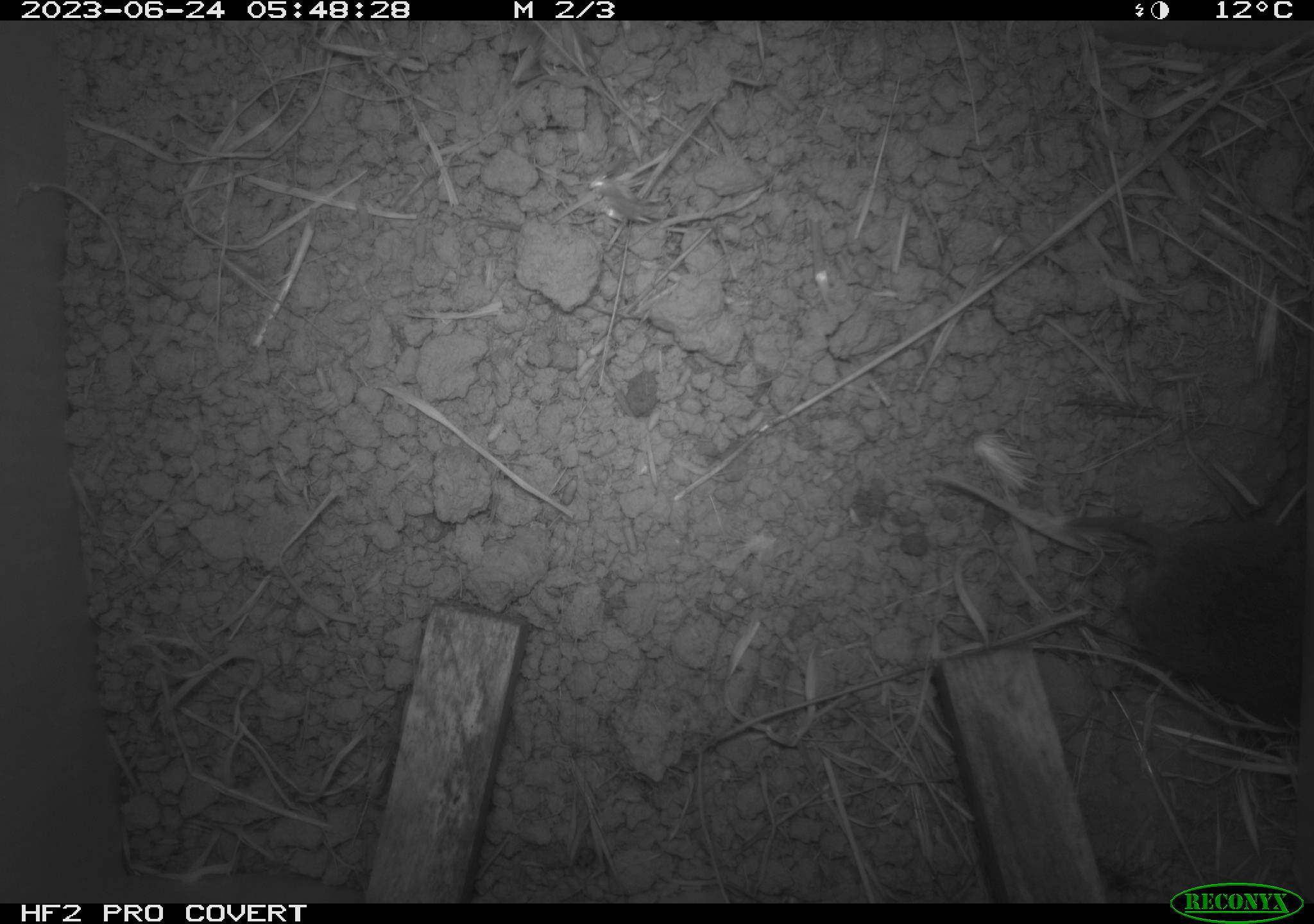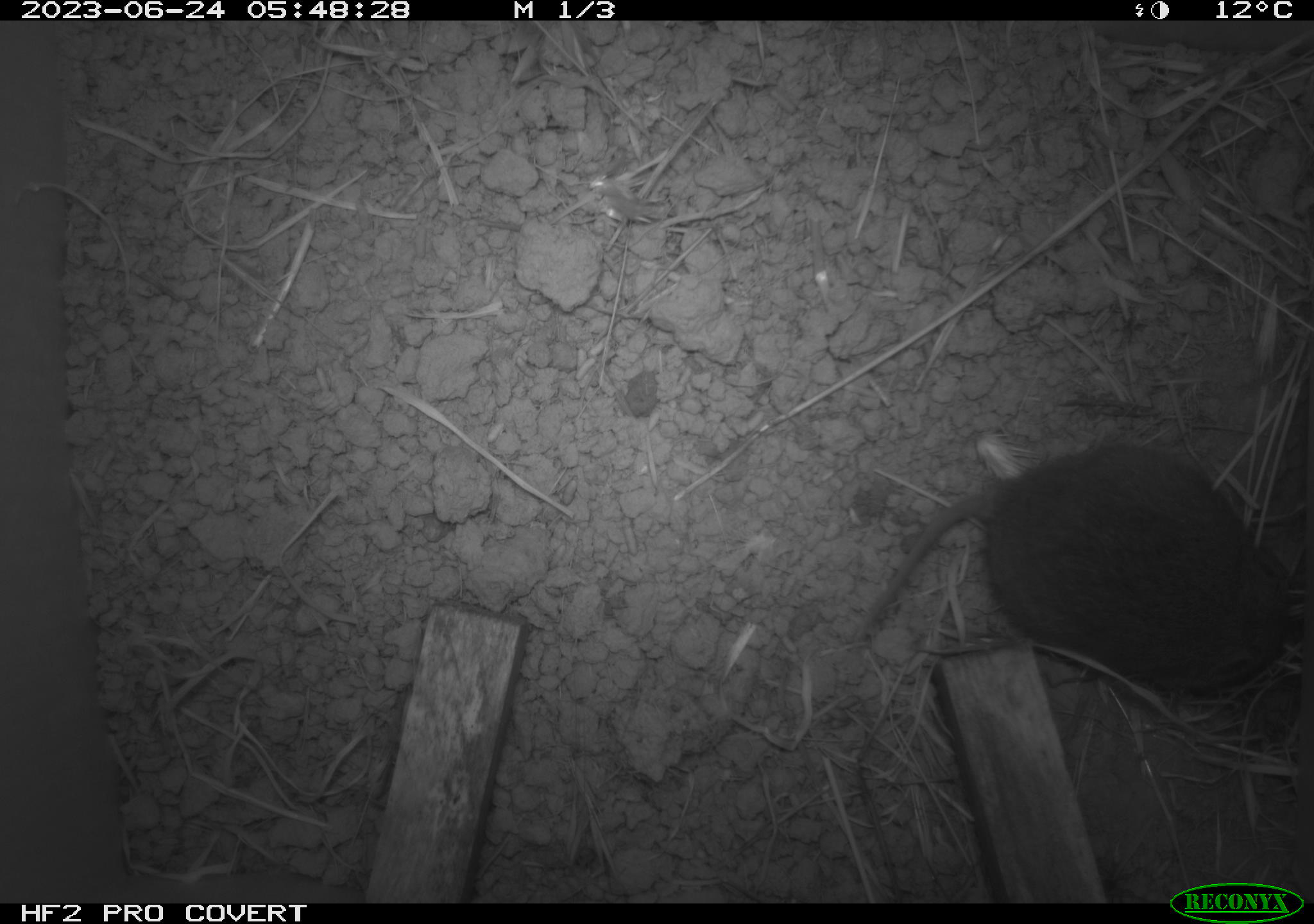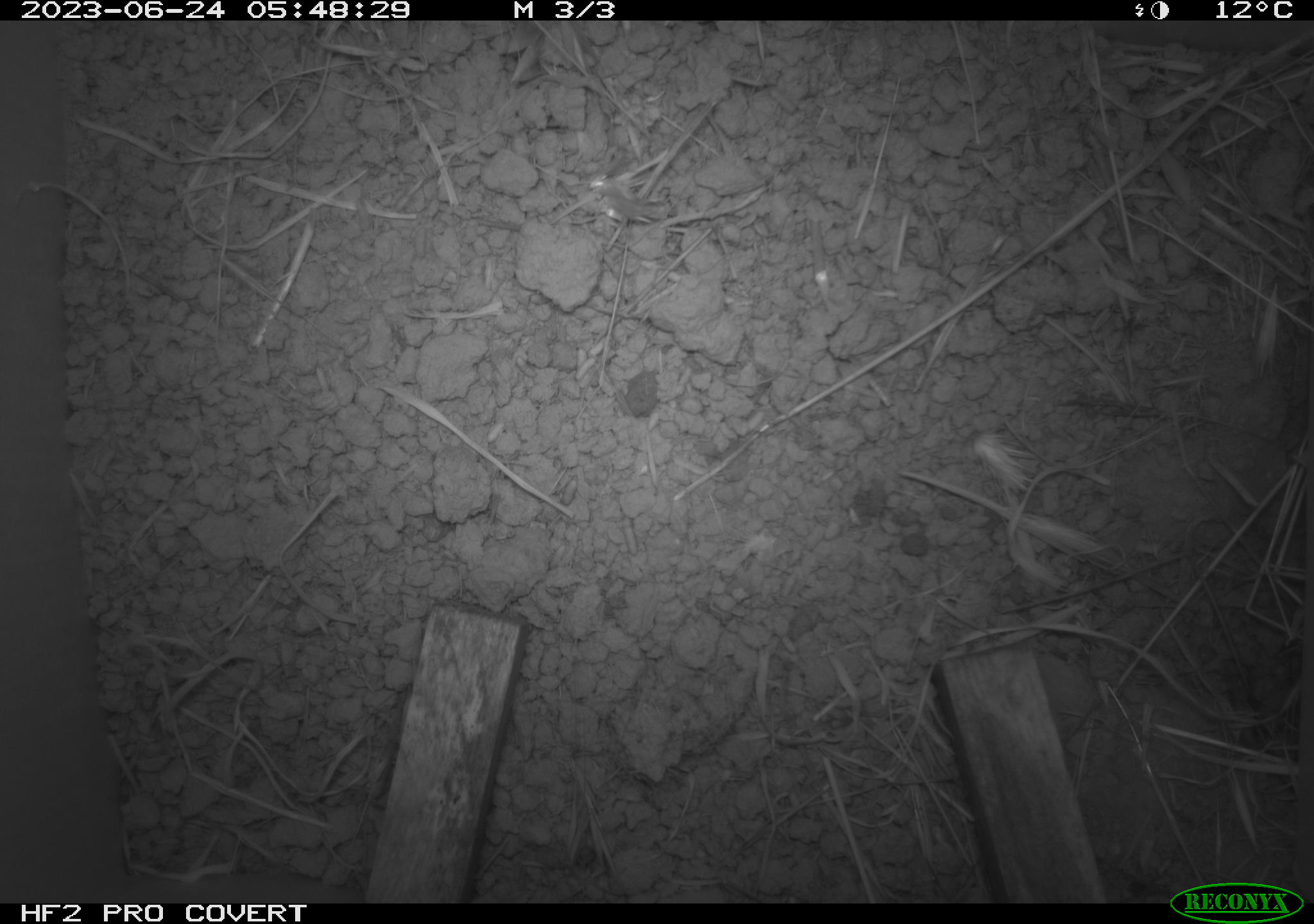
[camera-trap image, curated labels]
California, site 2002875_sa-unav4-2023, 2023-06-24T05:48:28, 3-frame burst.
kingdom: Animalia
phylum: Chordata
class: Mammalia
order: Rodentia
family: Cricetidae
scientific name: Arvicolinae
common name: voles, lemmings, and muskrats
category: arvicolinae subfamily